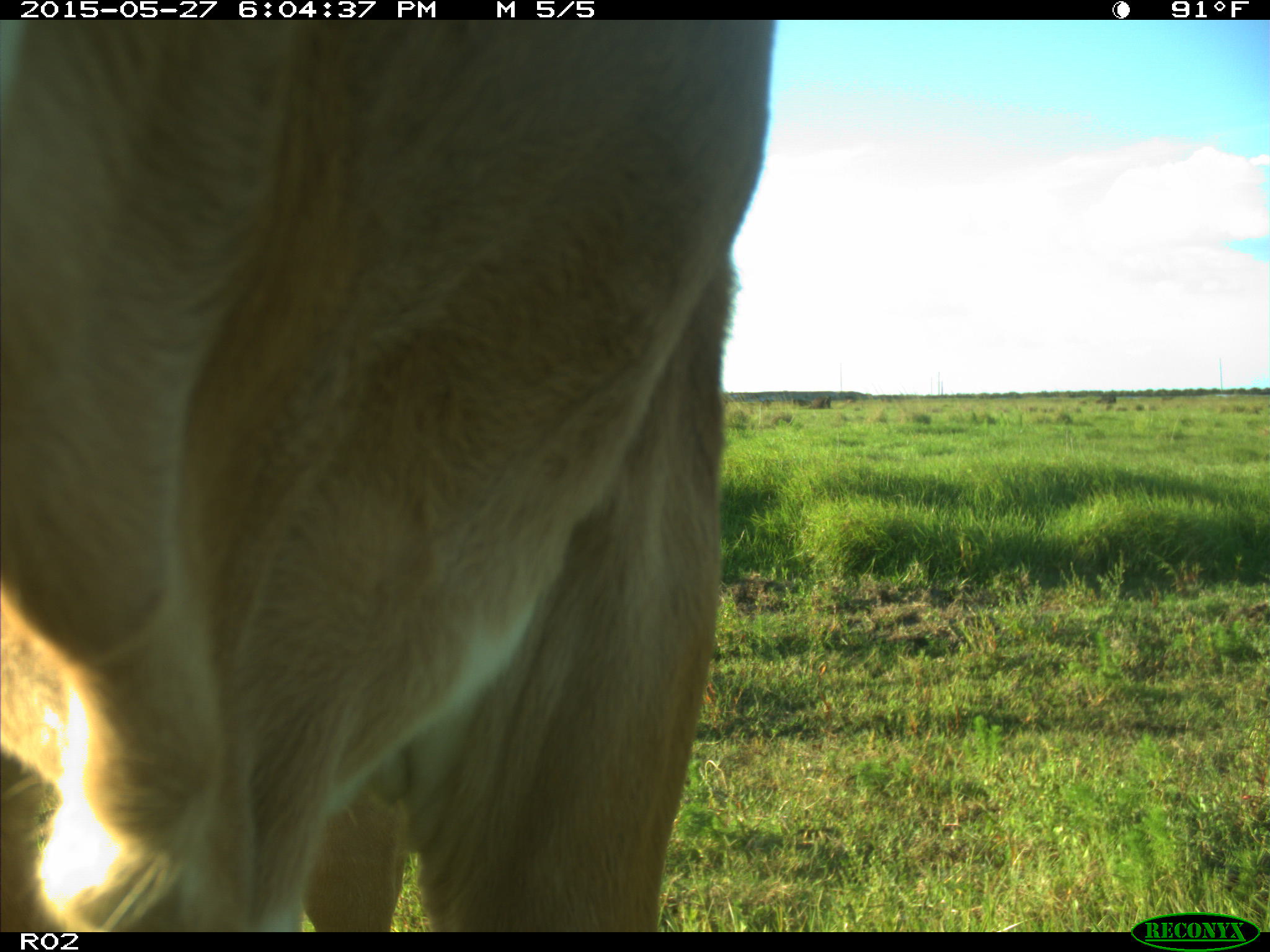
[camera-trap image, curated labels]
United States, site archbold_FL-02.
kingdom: Animalia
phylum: Chordata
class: Mammalia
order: Artiodactyla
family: Bovidae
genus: Bos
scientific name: Bos taurus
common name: domestic cow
Bos taurus (domestic cow).